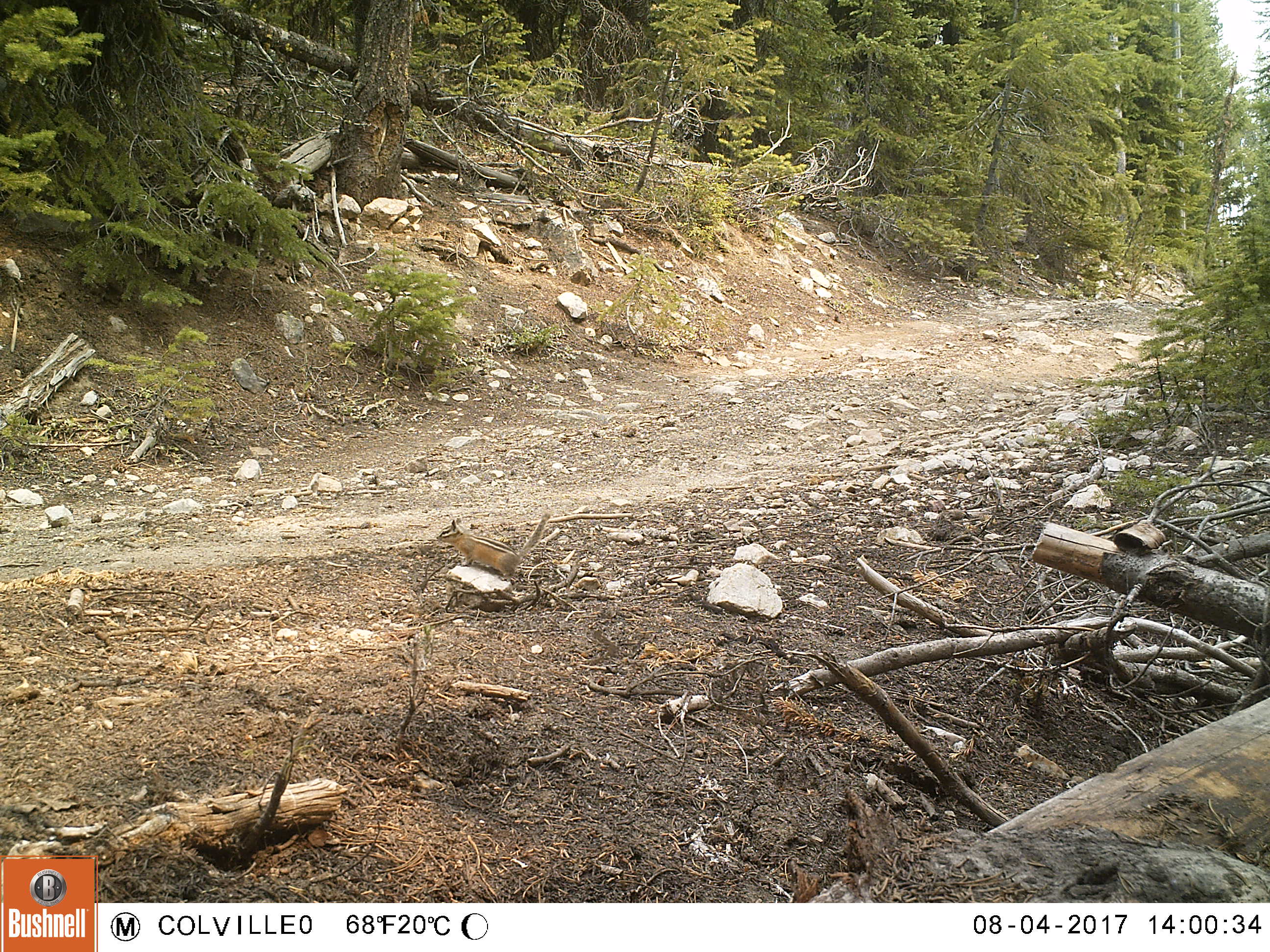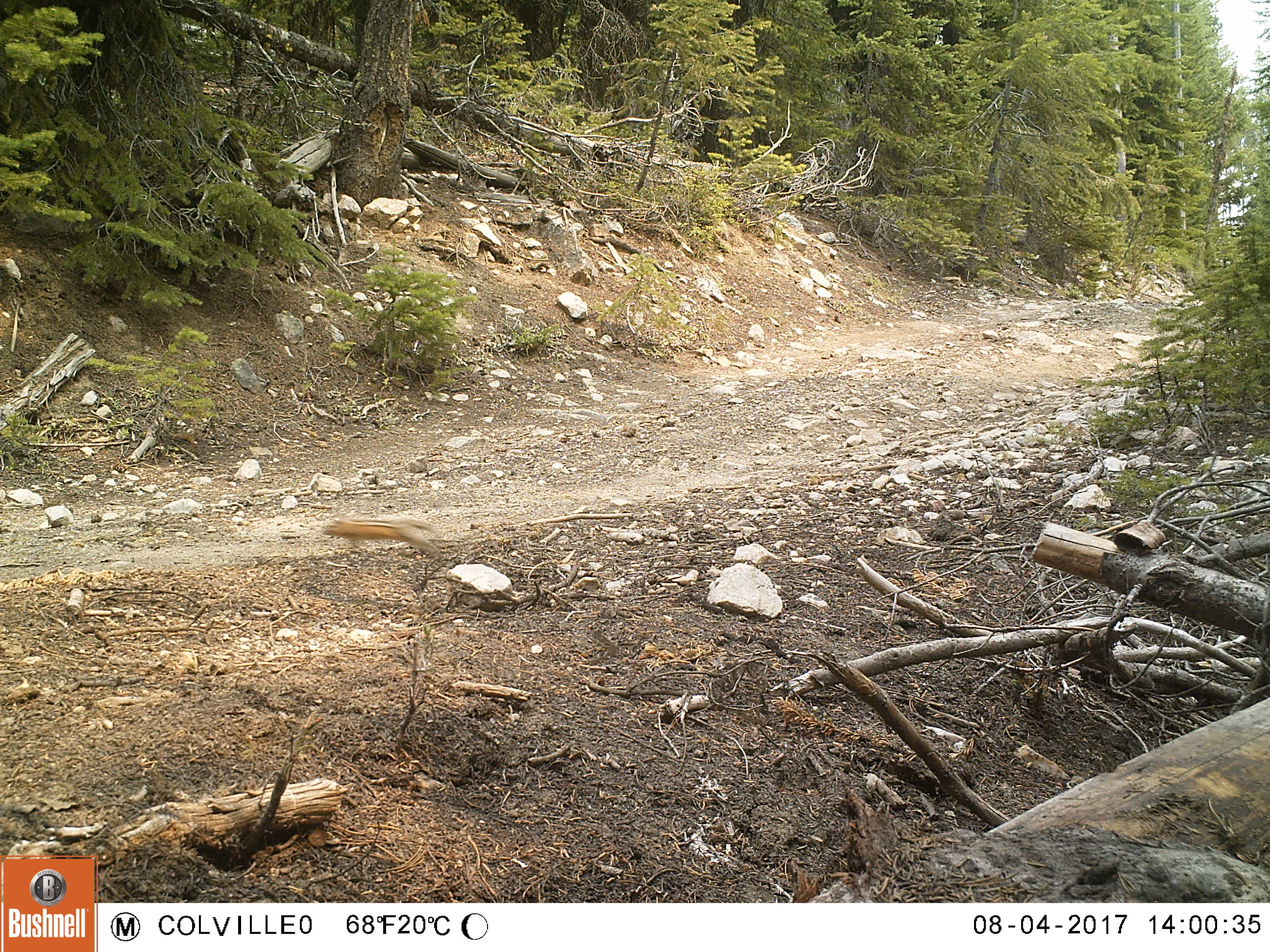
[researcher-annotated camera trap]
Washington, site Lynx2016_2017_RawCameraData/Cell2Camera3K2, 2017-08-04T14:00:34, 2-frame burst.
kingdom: Animalia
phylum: Chordata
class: Mammalia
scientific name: Mammalia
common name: small mammal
Small mammal (Mammalia). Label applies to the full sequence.